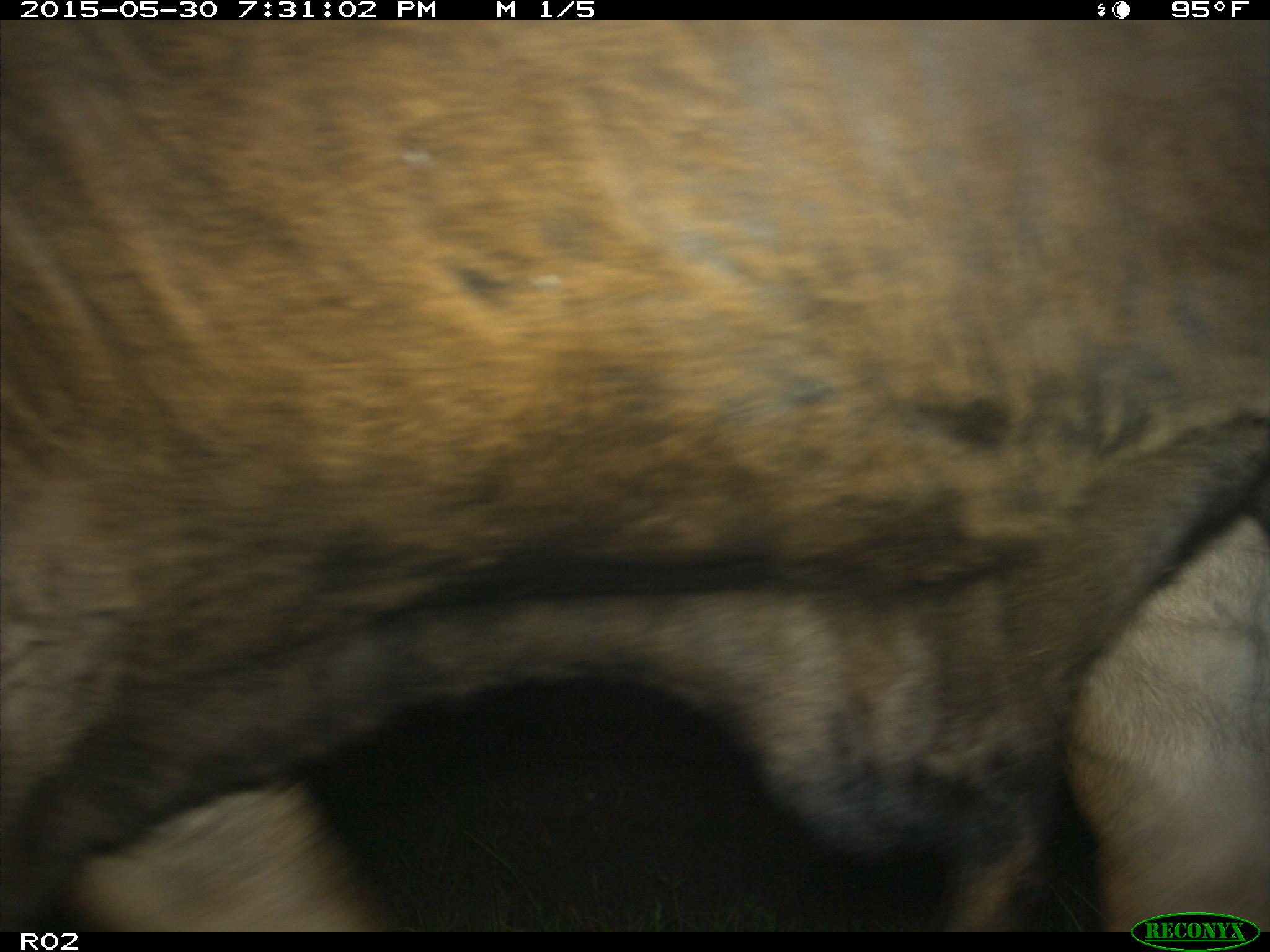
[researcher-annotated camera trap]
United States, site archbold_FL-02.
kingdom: Animalia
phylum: Chordata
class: Mammalia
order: Artiodactyla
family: Bovidae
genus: Bos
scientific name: Bos taurus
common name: domestic cow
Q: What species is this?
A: Bos taurus (domestic cow).